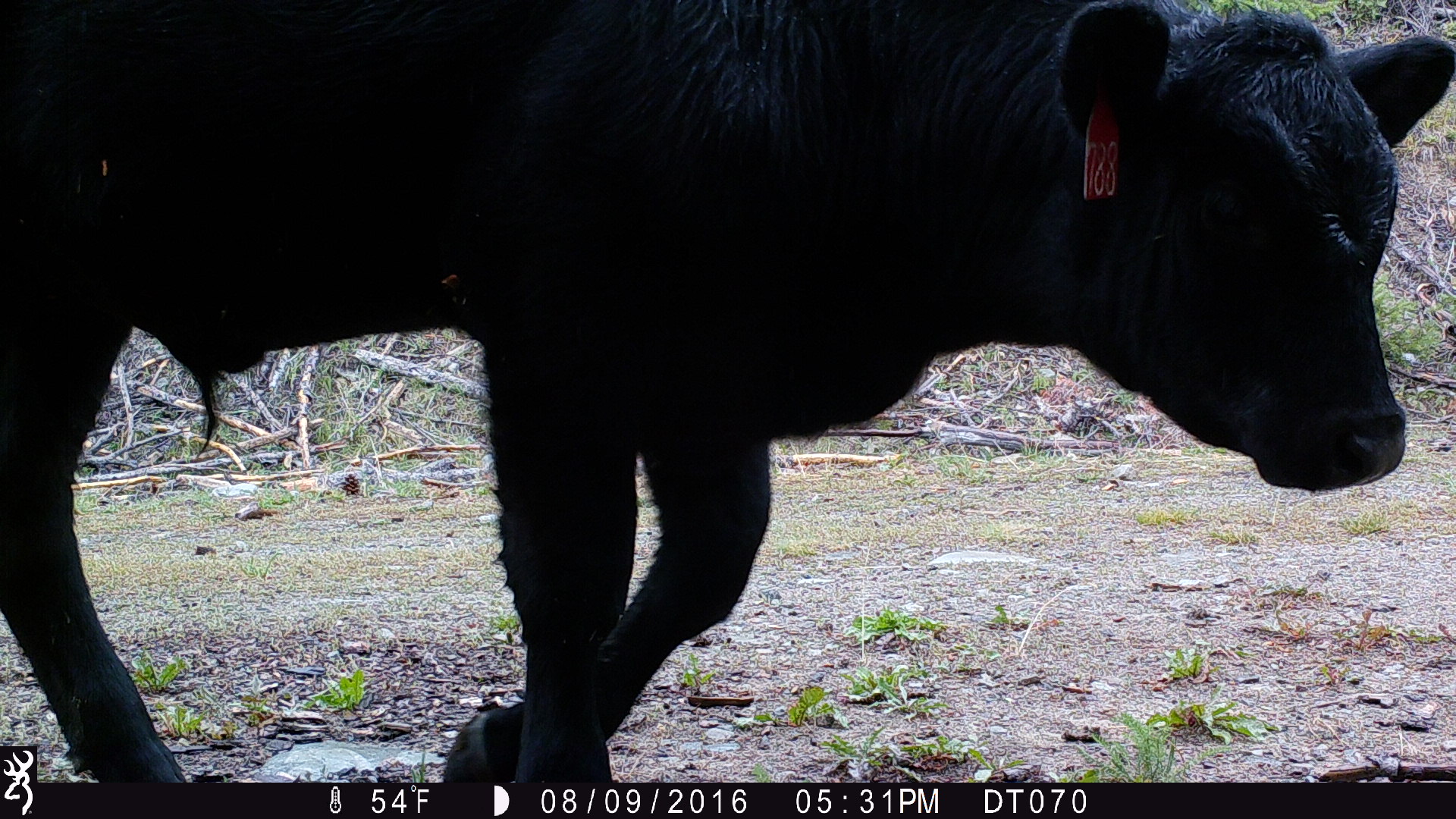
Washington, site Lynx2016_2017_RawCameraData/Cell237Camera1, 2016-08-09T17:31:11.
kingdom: Animalia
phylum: Chordata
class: Mammalia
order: Artiodactyla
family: Bovidae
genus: Bos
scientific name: Bos taurus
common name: domestic cattle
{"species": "domestic cattle (Bos taurus)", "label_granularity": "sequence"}